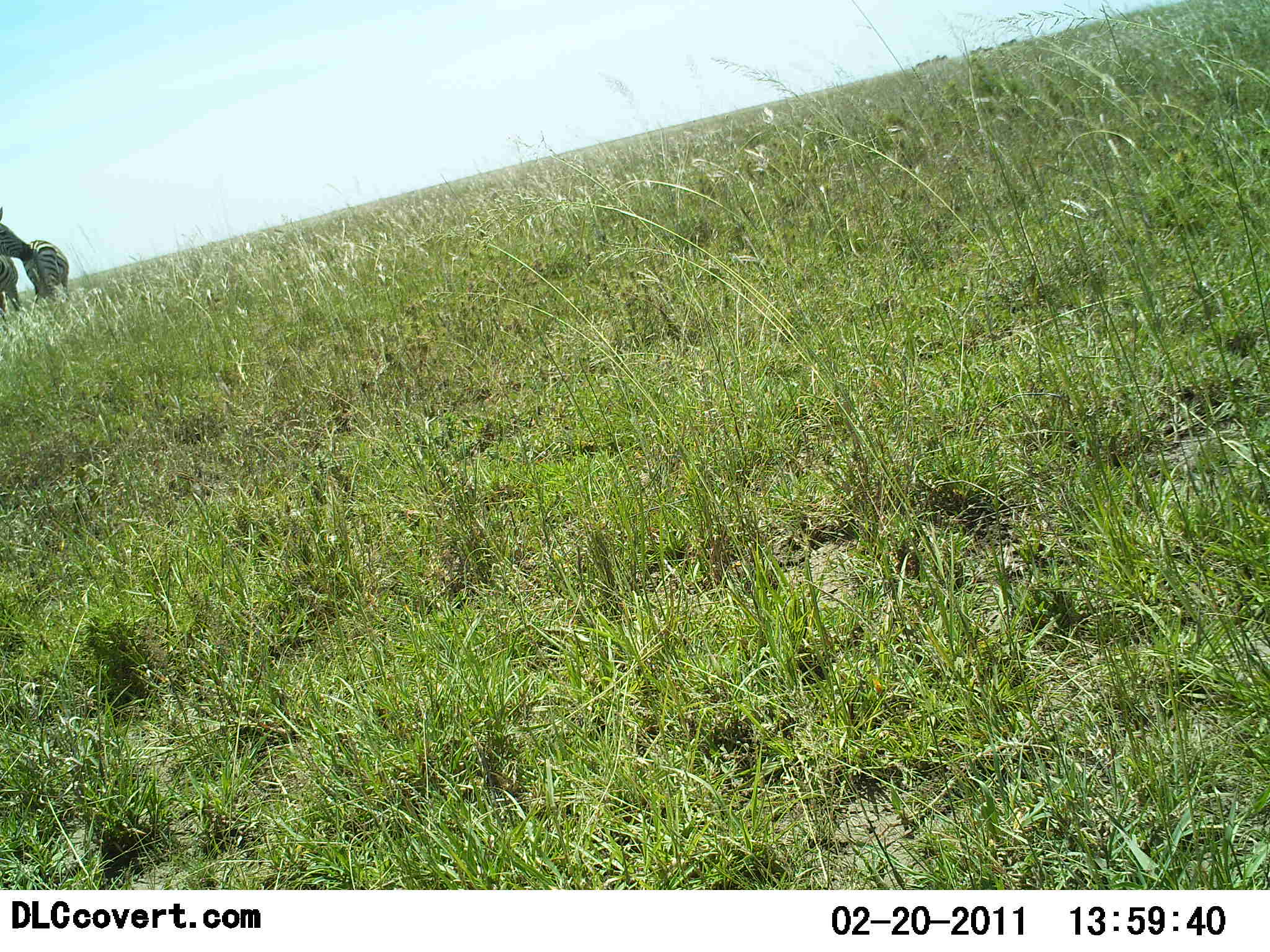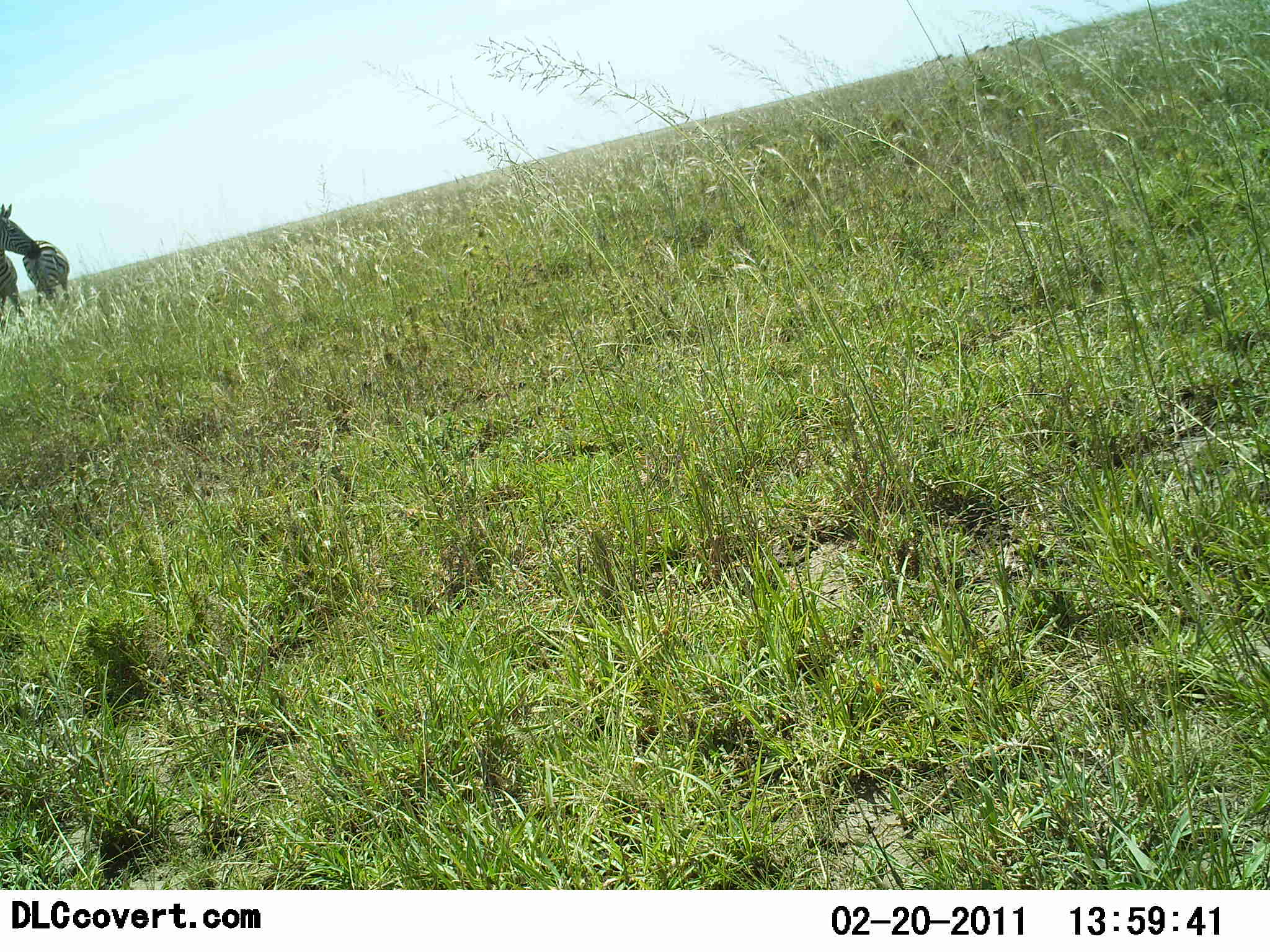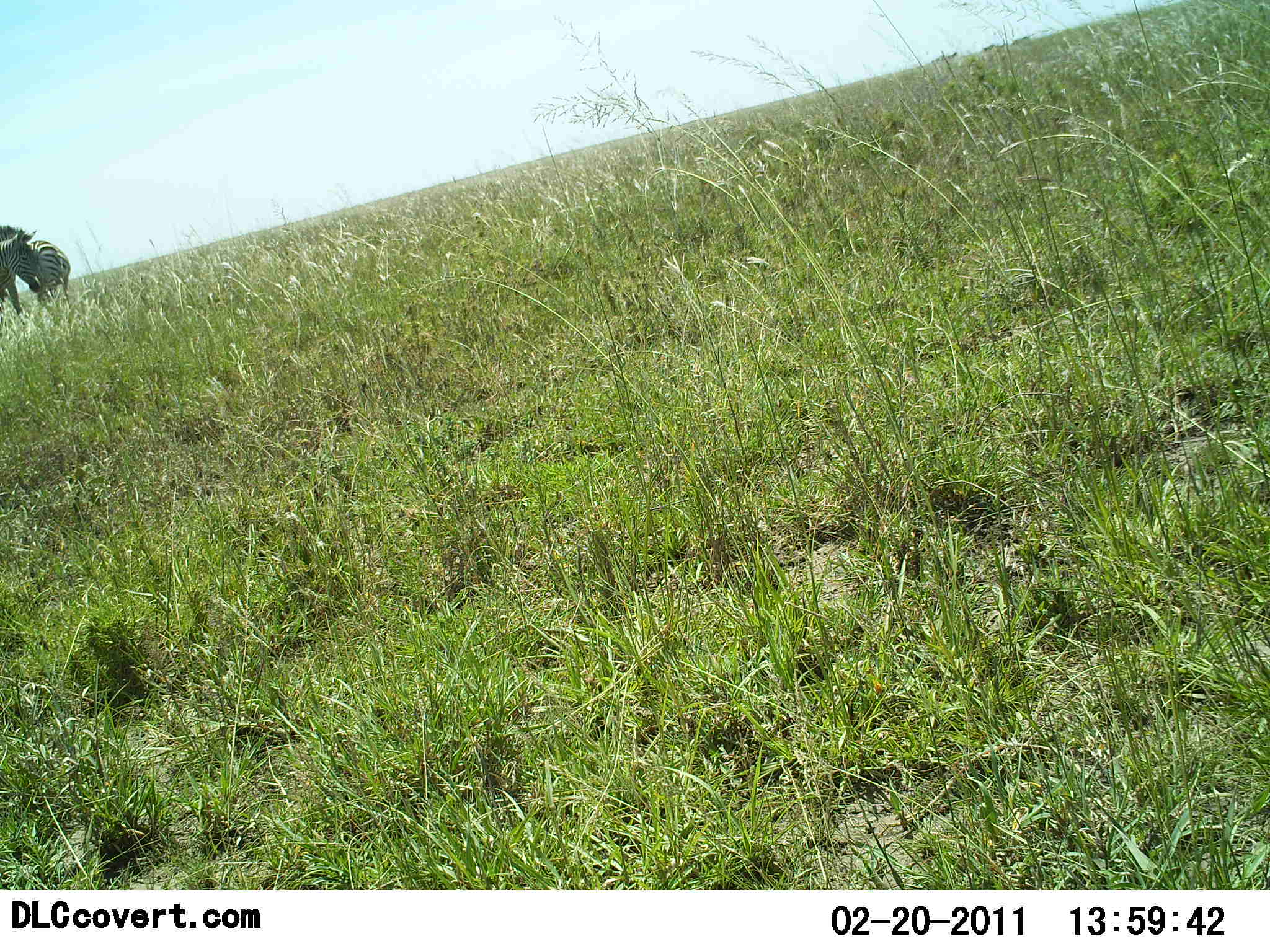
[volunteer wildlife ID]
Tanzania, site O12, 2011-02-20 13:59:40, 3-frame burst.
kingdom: Animalia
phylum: Chordata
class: Mammalia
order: Perissodactyla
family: Equidae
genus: Equus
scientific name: Equus quagga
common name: plains zebra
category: zebra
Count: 2.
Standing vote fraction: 73%.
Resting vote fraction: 0%.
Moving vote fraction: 9%.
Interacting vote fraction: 18%.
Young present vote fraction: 0%.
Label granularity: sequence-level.